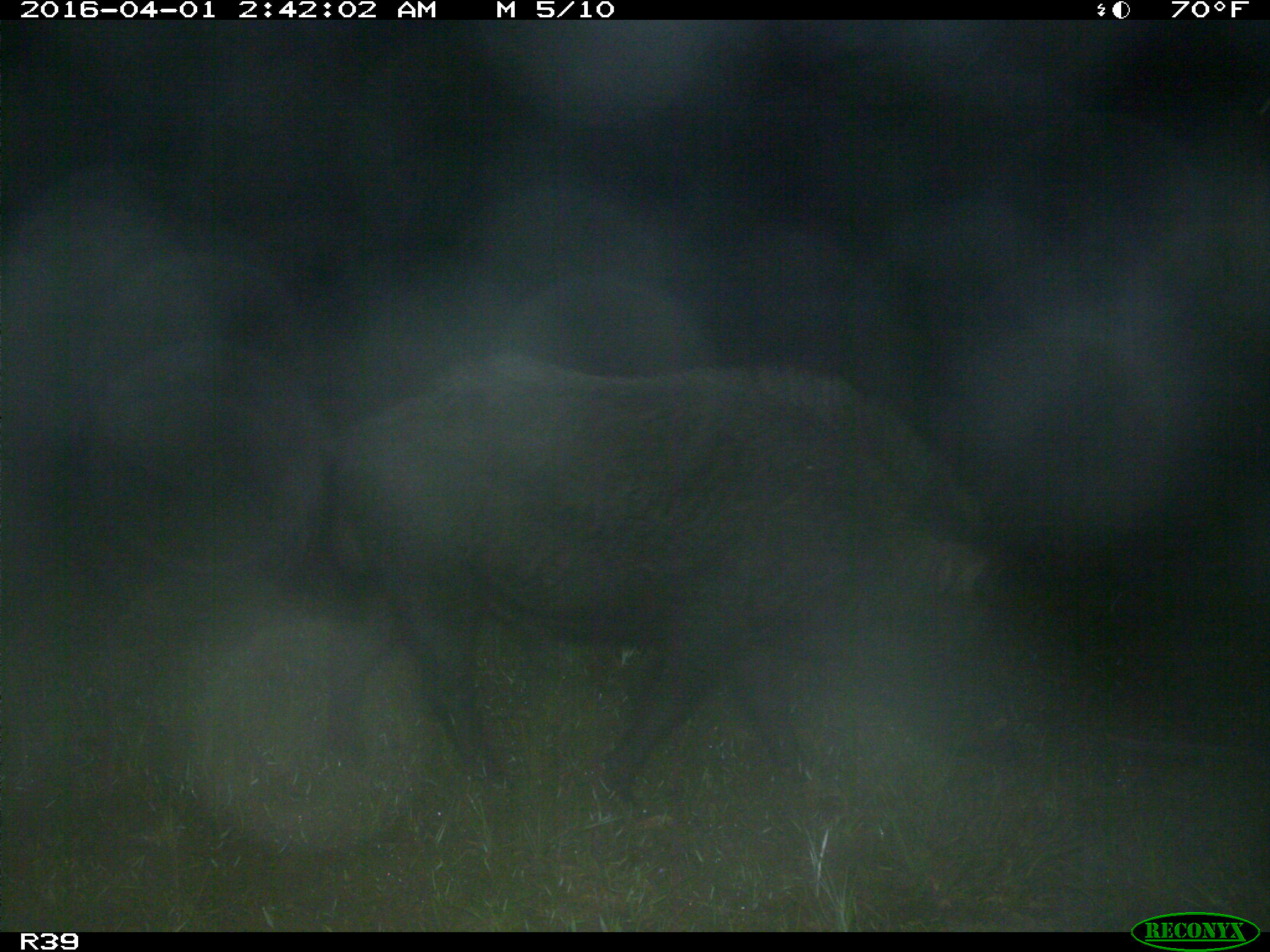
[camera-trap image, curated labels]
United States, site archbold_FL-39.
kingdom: Animalia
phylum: Chordata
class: Mammalia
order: Artiodactyla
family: Suidae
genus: Sus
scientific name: Sus scrofa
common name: wild boar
Sus scrofa (wild boar).